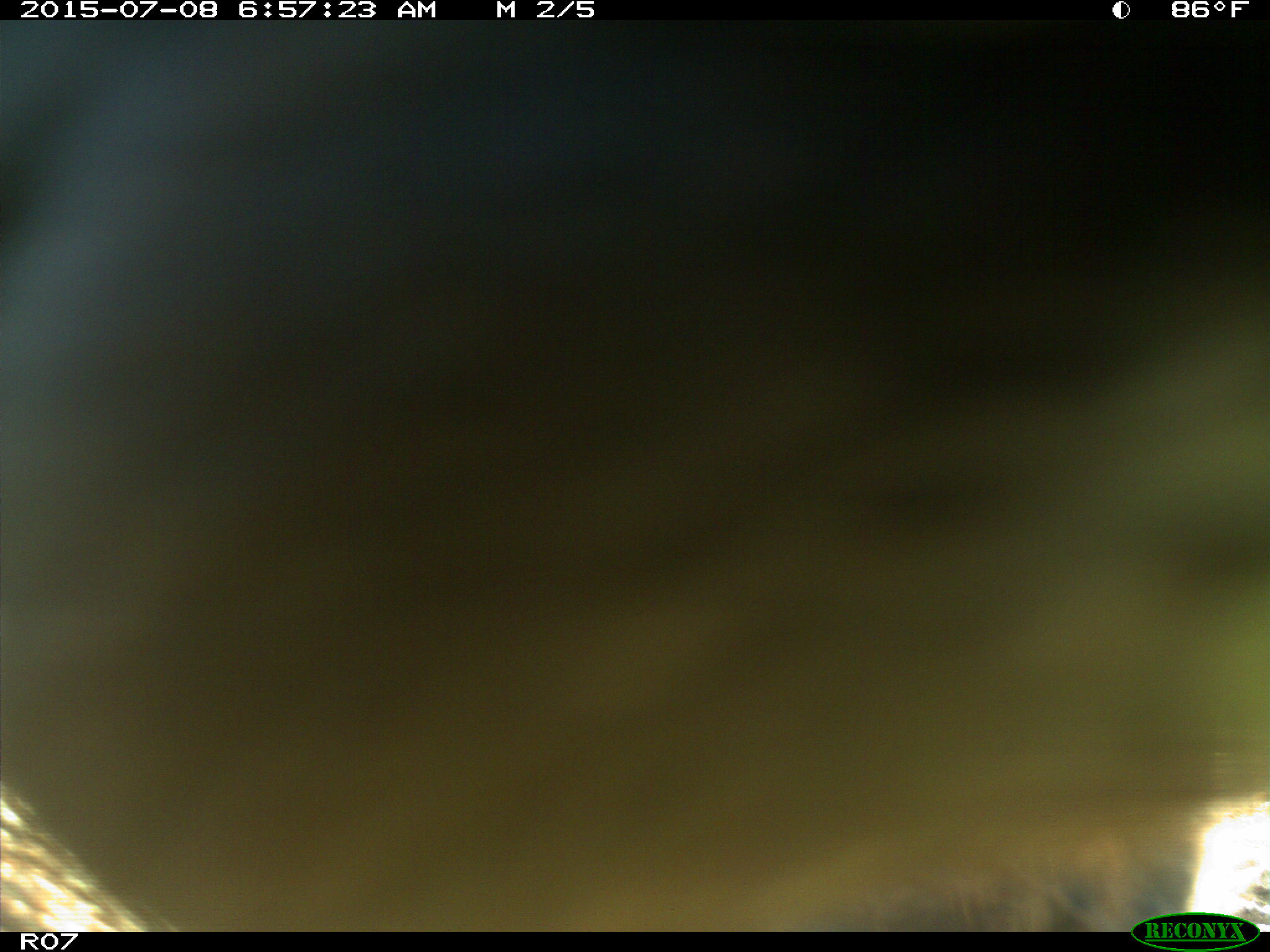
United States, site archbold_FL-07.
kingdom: Animalia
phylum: Chordata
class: Mammalia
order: Artiodactyla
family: Bovidae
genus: Bos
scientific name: Bos taurus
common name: domestic cow